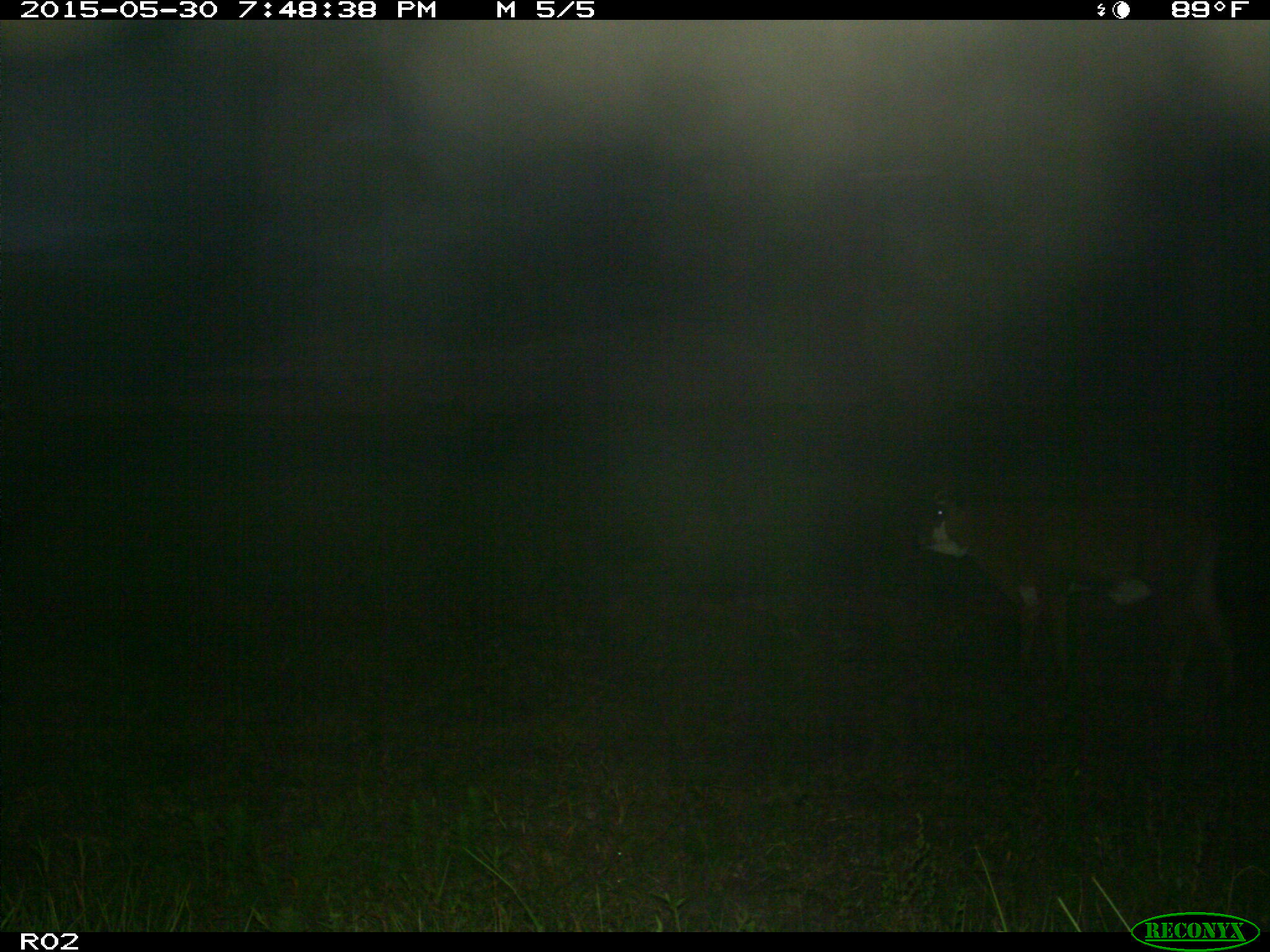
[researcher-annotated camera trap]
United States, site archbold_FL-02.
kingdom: Animalia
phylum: Chordata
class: Mammalia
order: Artiodactyla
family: Bovidae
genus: Bos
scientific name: Bos taurus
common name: domestic cow